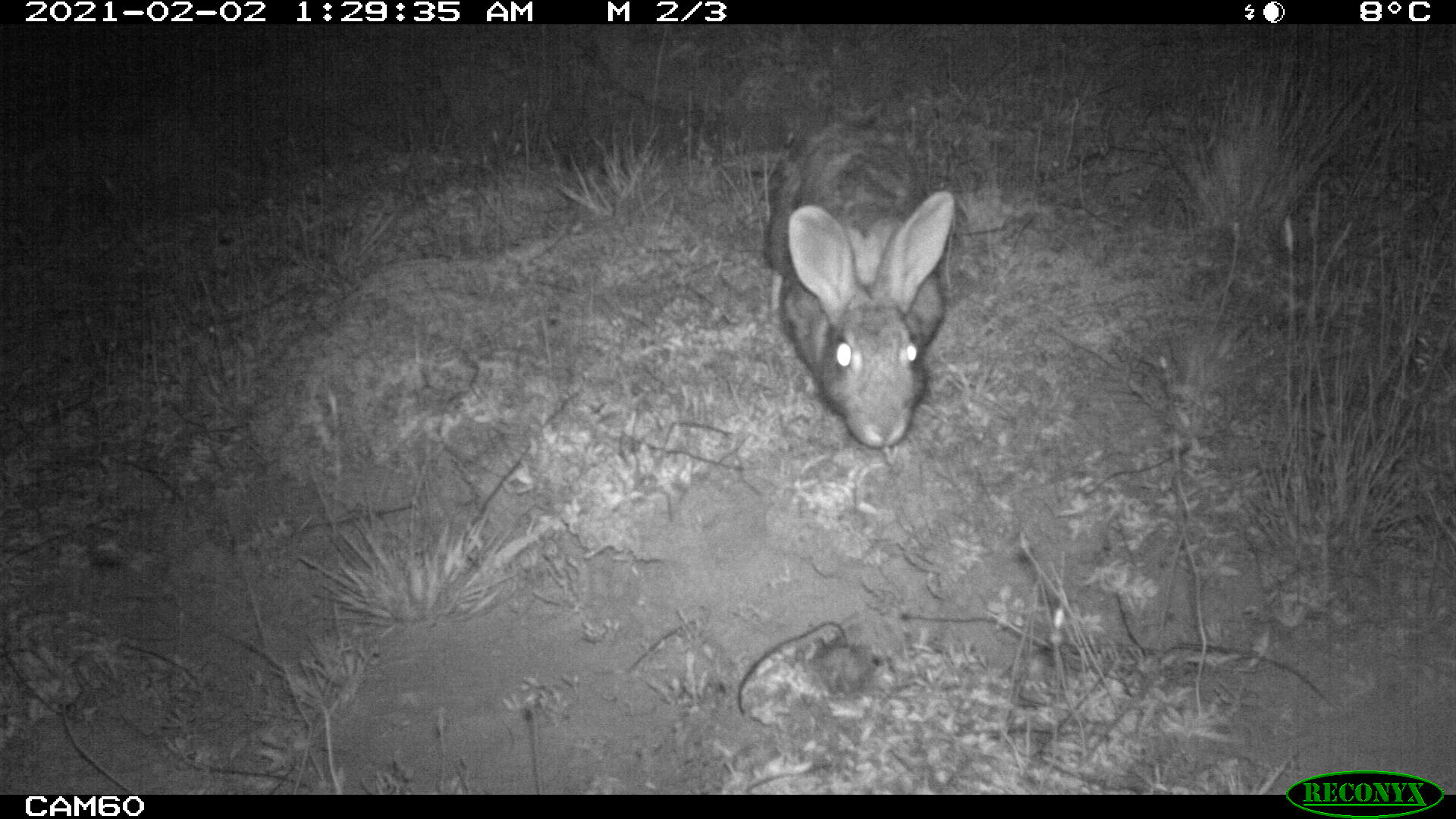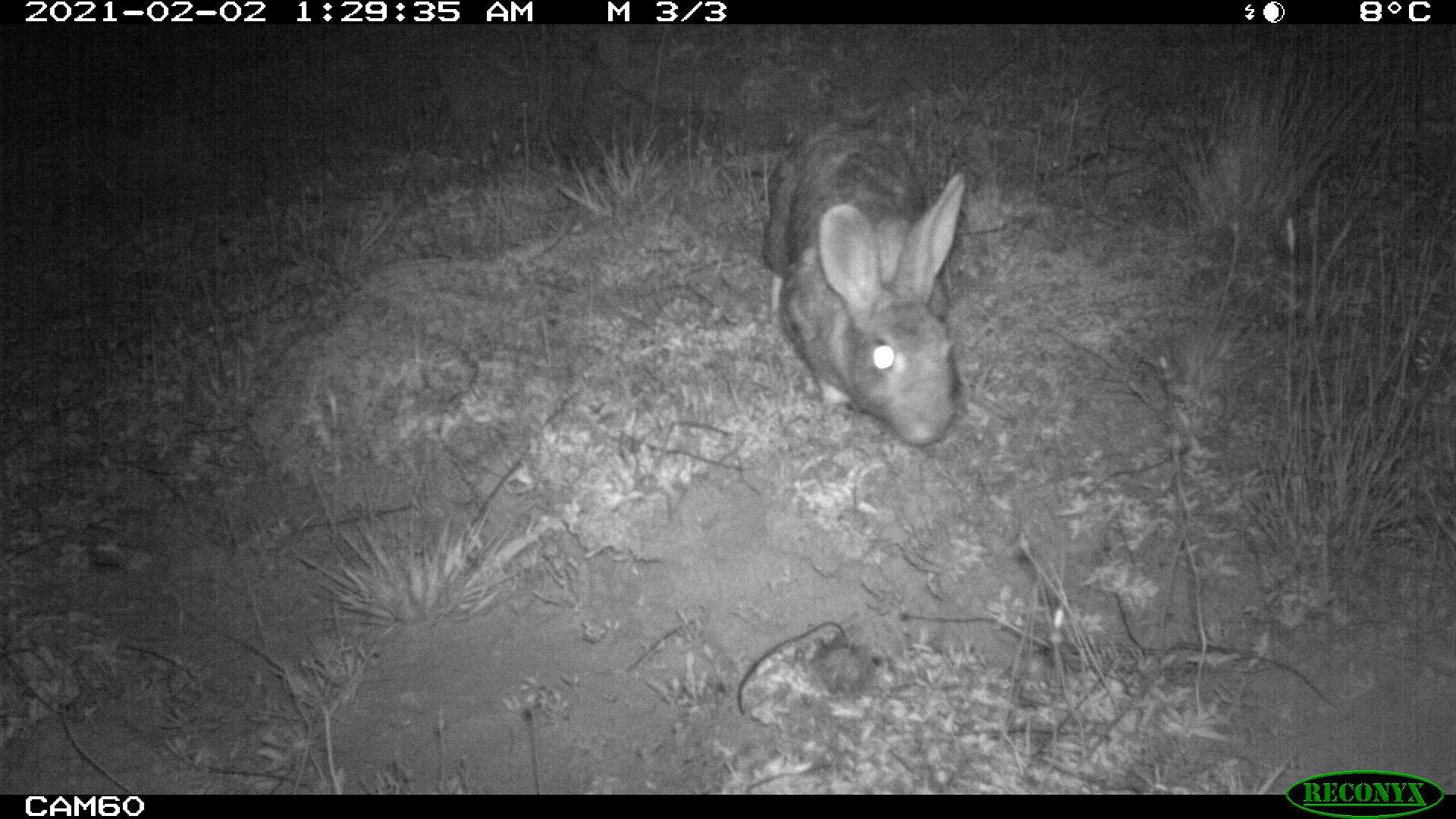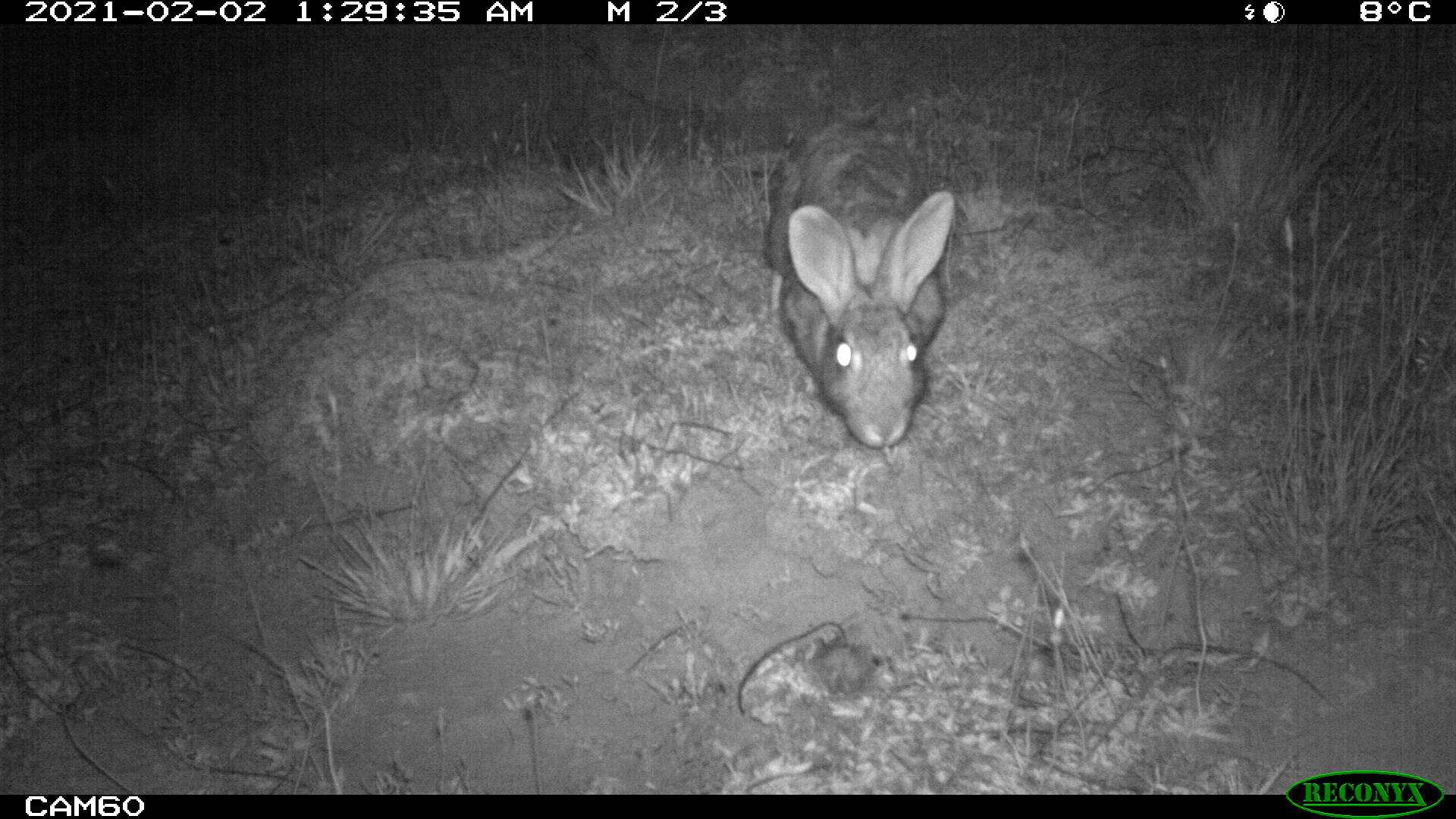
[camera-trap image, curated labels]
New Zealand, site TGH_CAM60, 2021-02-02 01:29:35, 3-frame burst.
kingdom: Animalia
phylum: Chordata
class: Mammalia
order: Lagomorpha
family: Leporidae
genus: Oryctolagus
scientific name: Oryctolagus cuniculus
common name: european rabbit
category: rabbit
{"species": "rabbit (european rabbit) (Oryctolagus cuniculus)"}